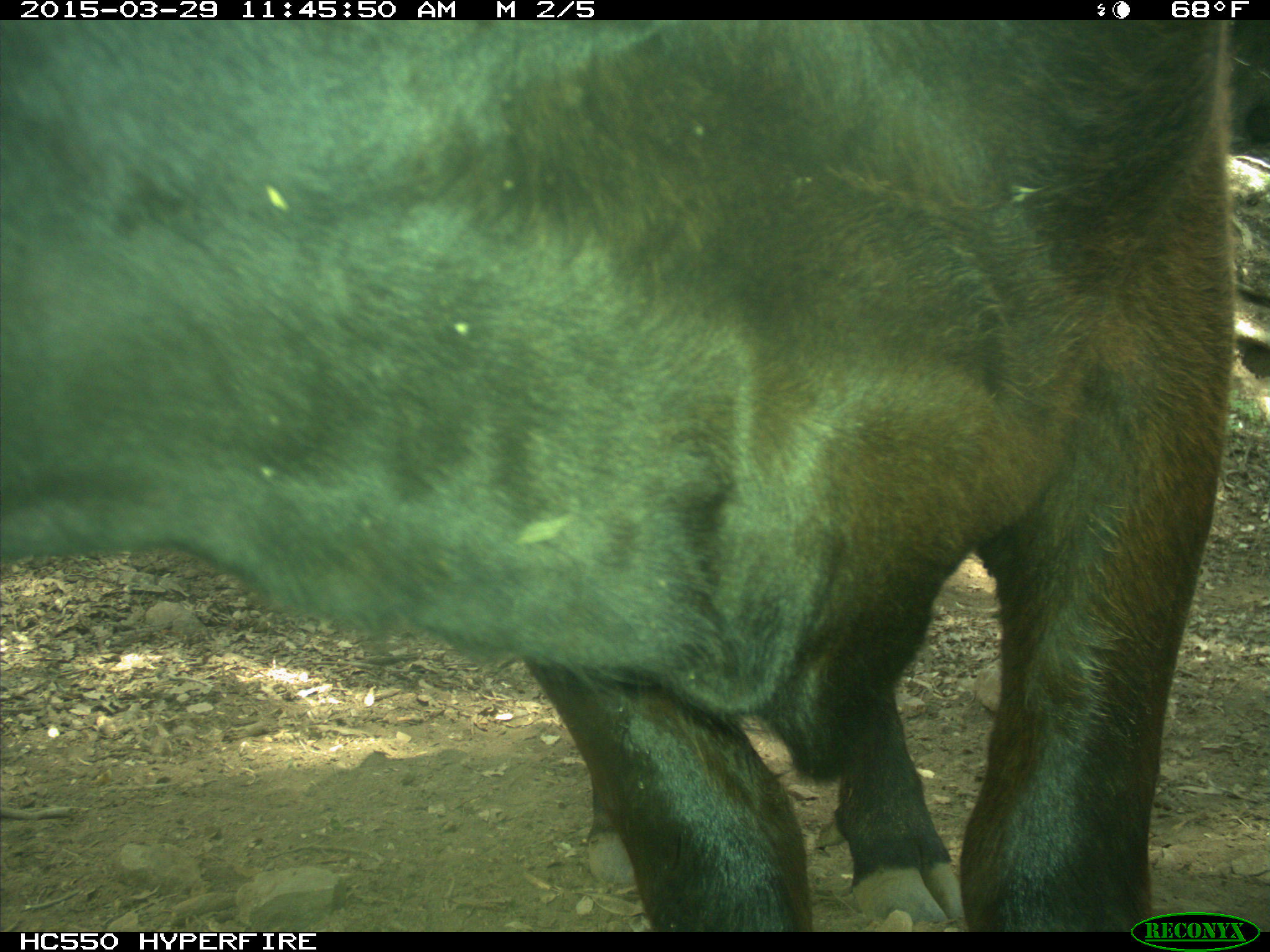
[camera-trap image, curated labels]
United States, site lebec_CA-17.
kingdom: Animalia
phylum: Chordata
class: Mammalia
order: Artiodactyla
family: Bovidae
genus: Bos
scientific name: Bos taurus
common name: domestic cow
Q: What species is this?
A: Bos taurus (domestic cow).